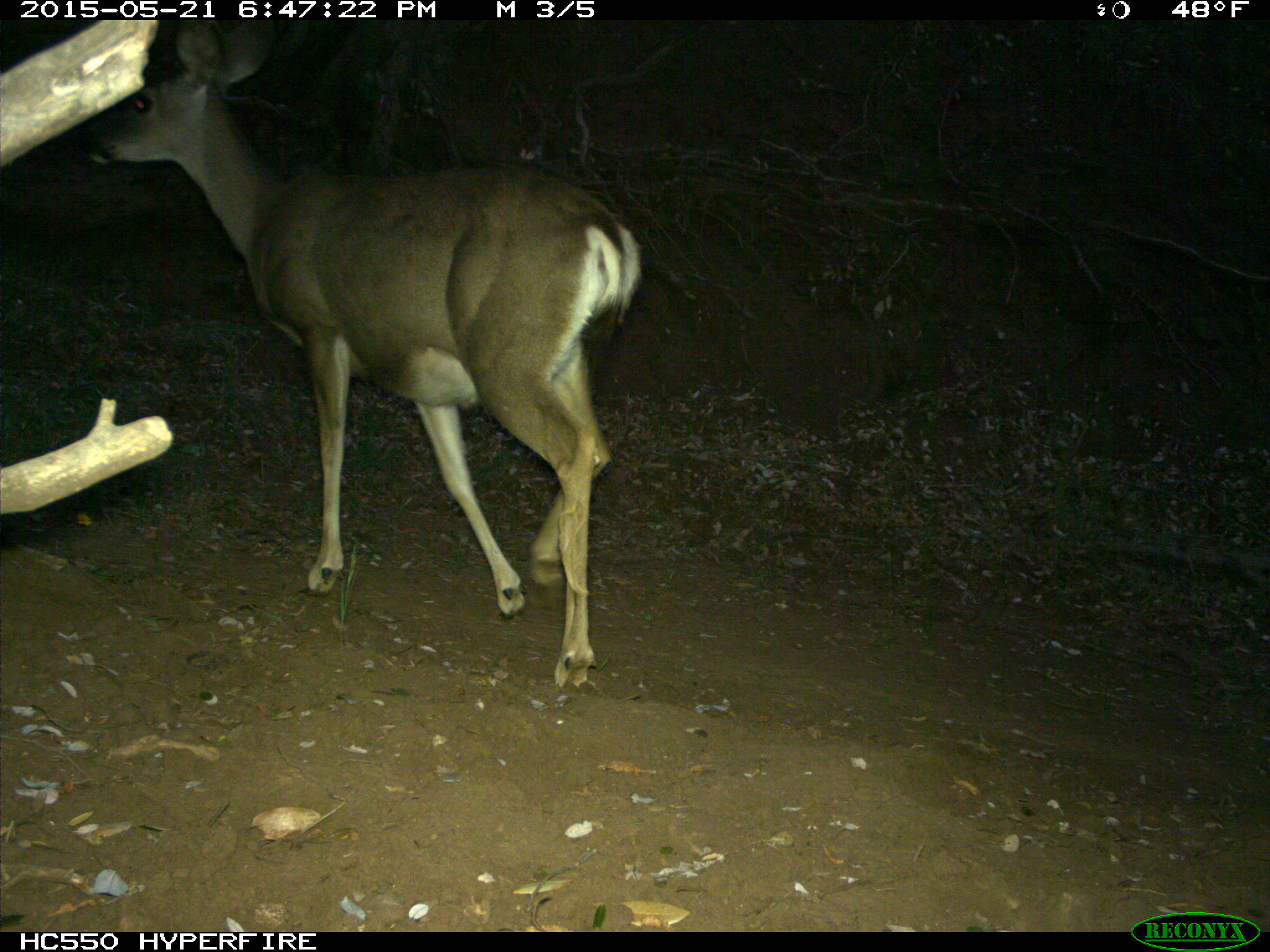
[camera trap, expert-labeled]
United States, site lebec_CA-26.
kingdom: Animalia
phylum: Chordata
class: Mammalia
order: Artiodactyla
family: Cervidae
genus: Odocoileus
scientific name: Odocoileus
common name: deer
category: unidentified deer